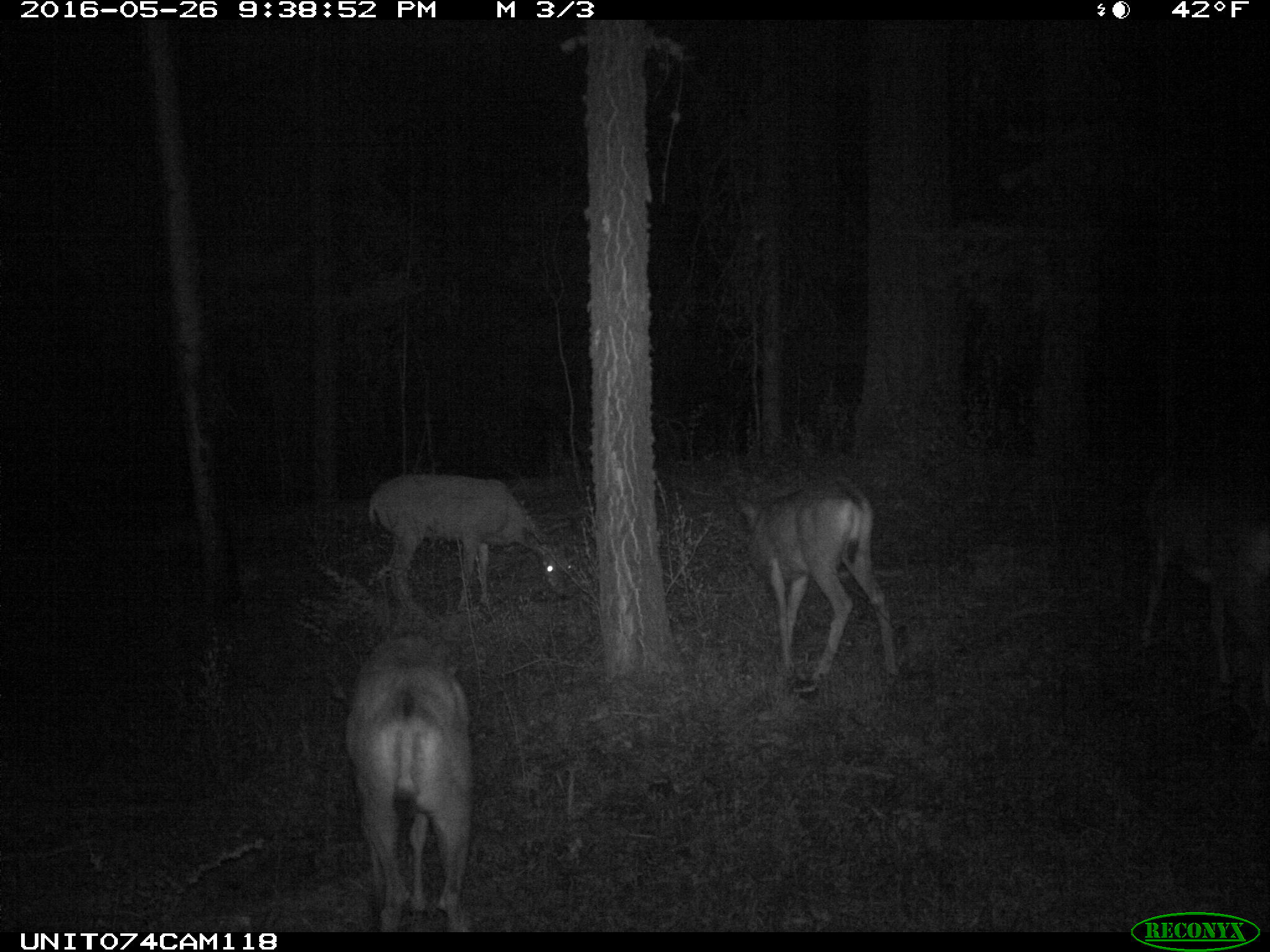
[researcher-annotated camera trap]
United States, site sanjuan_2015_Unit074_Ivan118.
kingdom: Animalia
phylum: Chordata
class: Mammalia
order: Artiodactyla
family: Cervidae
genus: Odocoileus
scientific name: Odocoileus hemionus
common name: mule deer